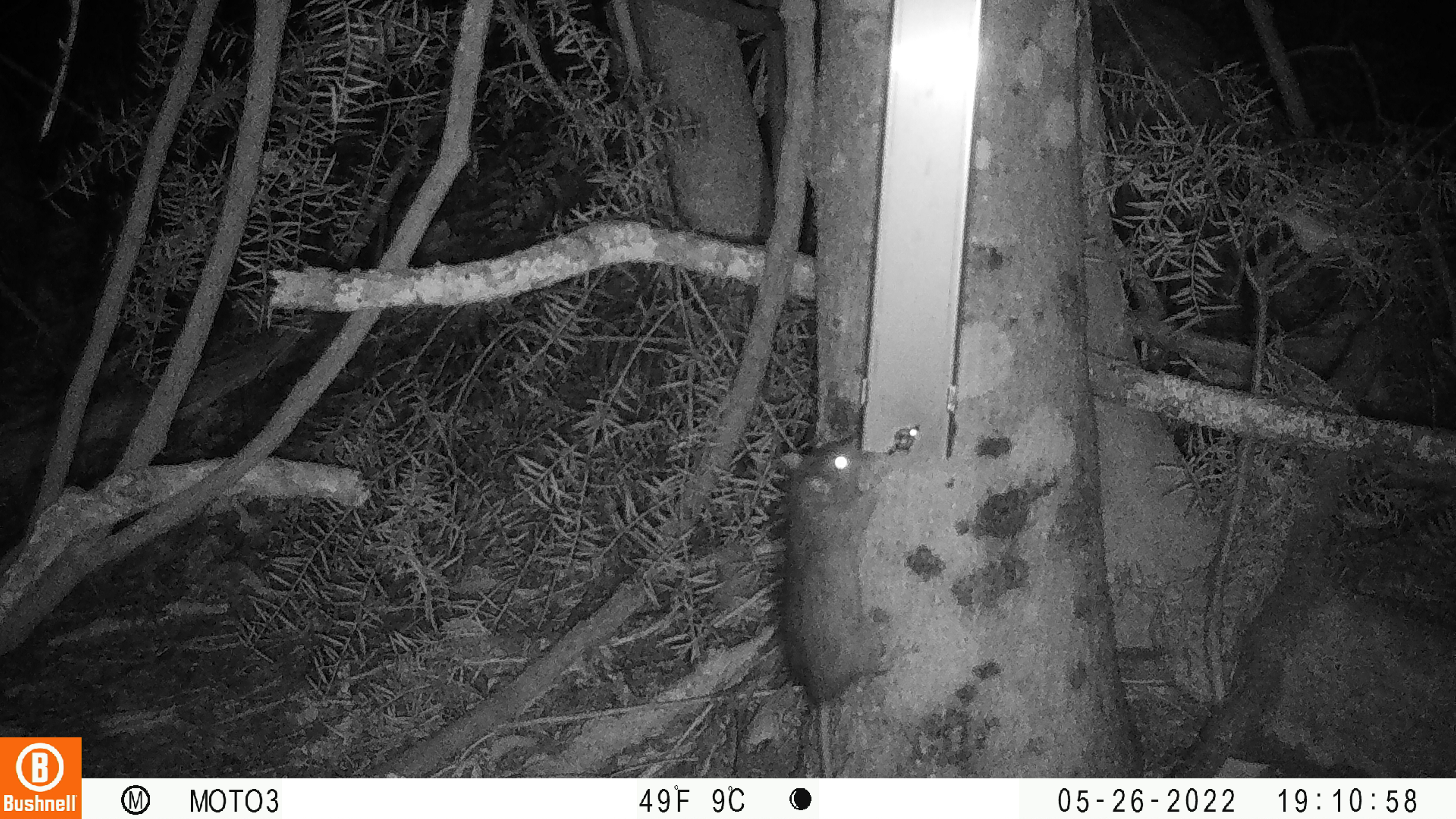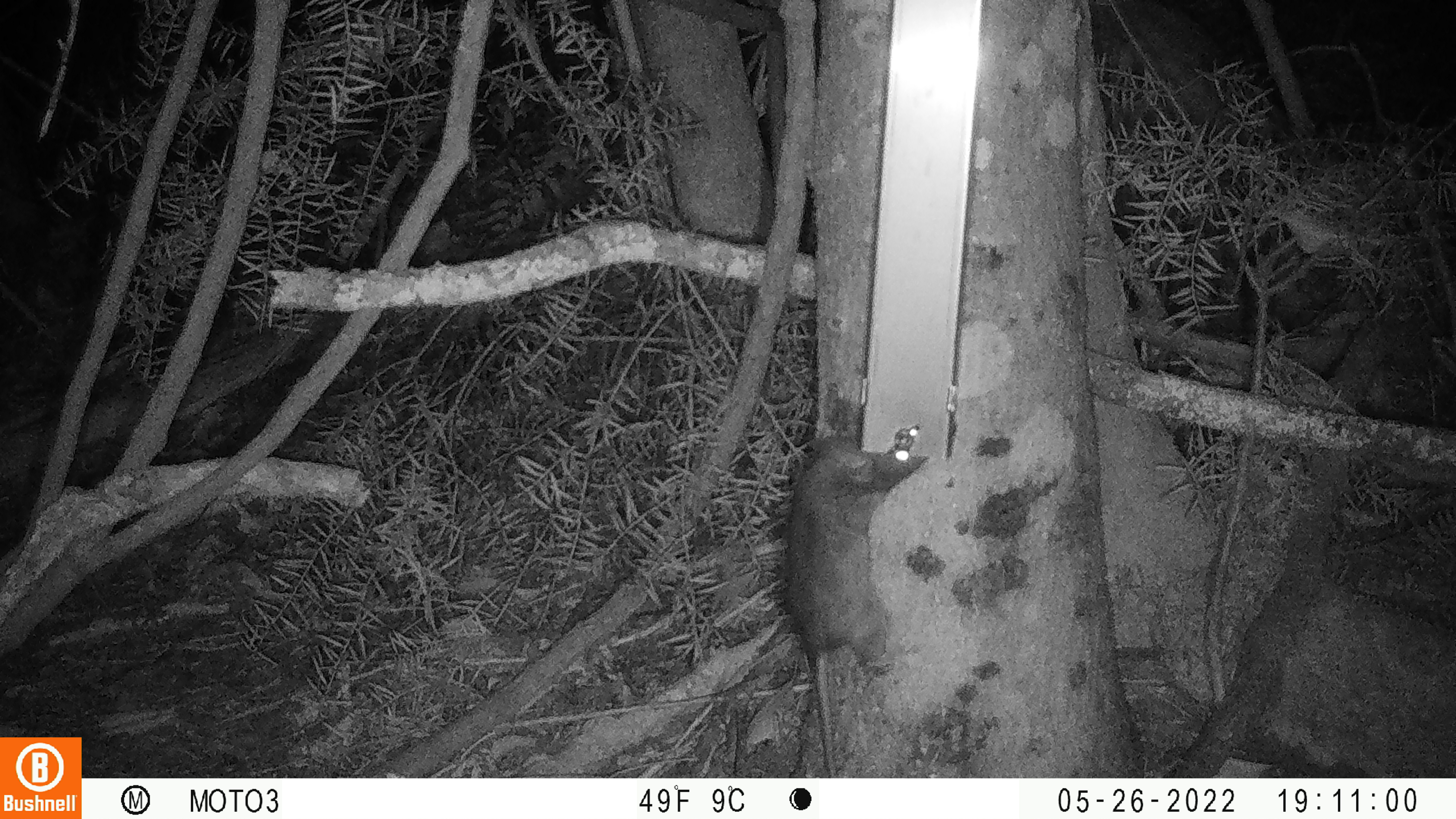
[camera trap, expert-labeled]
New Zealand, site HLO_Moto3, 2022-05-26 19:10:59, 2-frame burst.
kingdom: Animalia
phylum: Chordata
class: Mammalia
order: Rodentia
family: Muridae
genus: Rattus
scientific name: Rattus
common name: rat